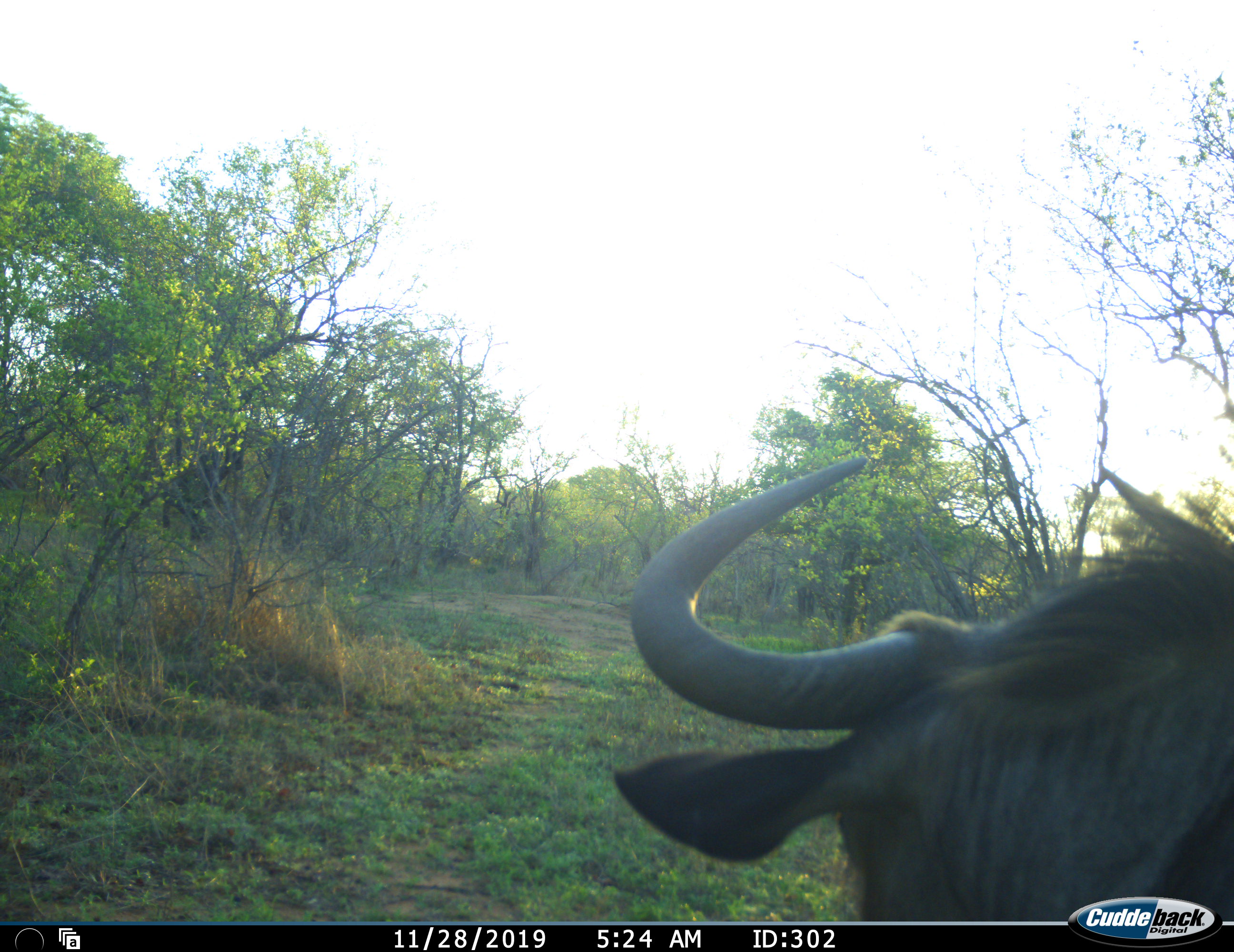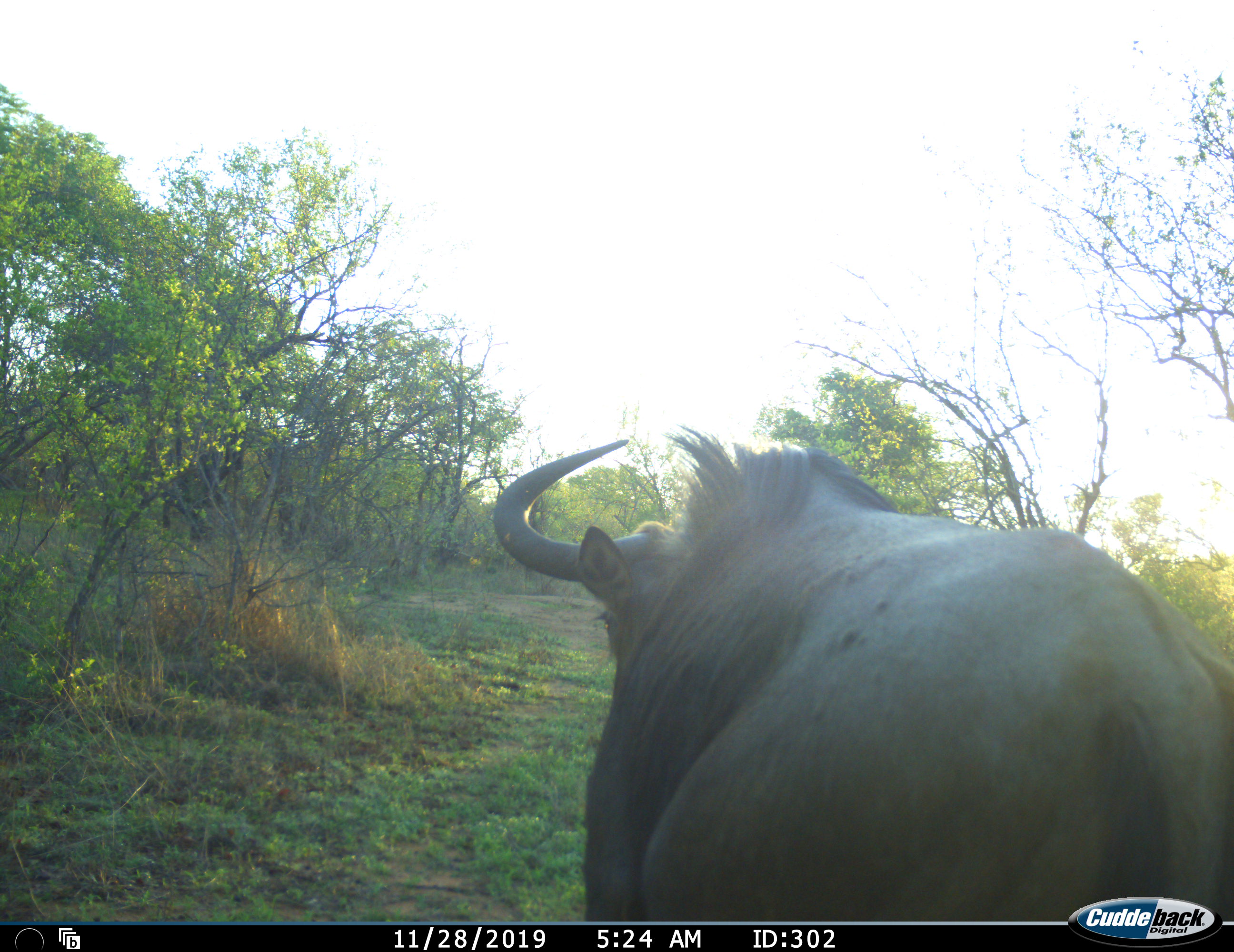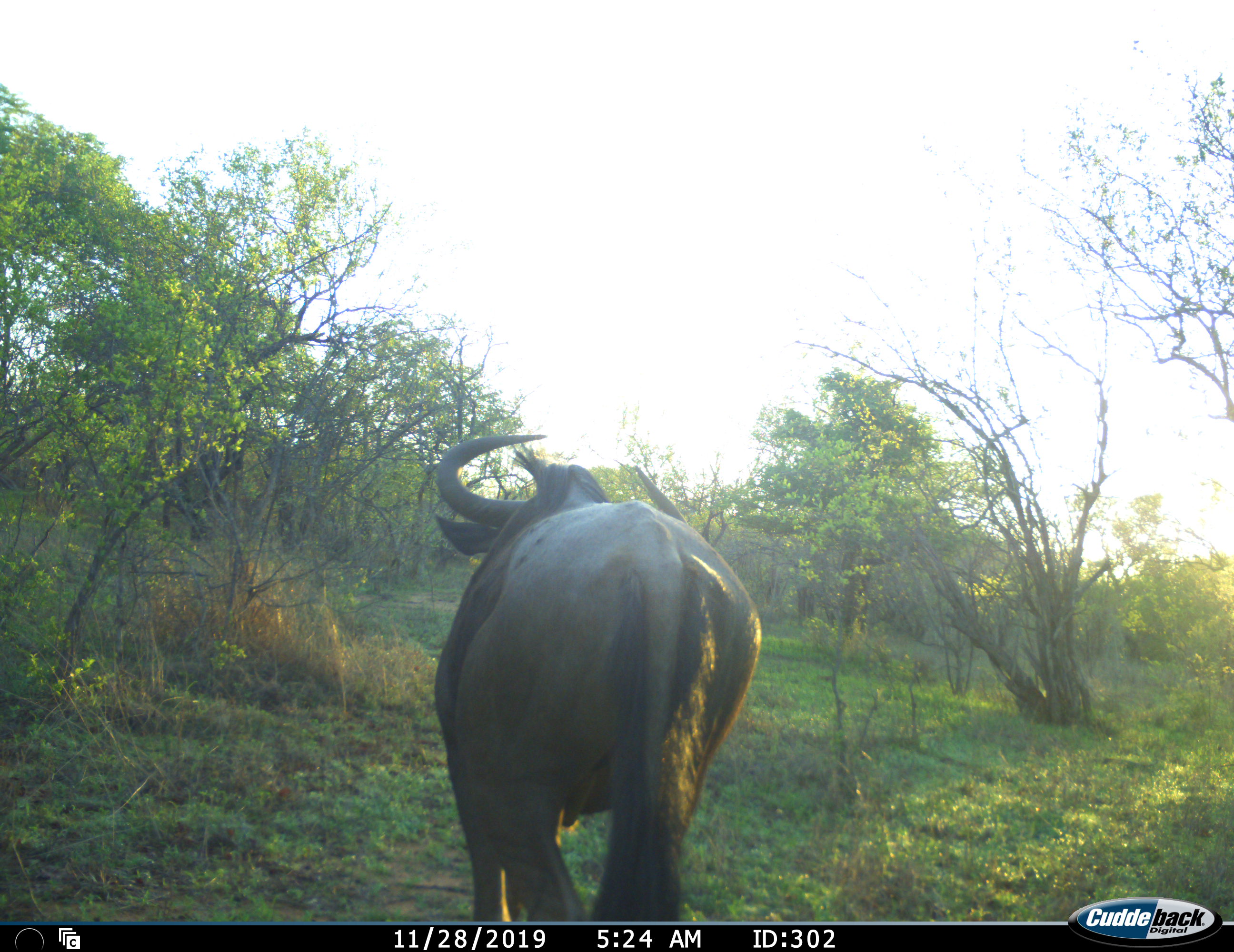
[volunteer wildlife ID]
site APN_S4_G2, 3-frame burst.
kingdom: Animalia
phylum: Chordata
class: Mammalia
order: Artiodactyla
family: Bovidae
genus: Syncerus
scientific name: Syncerus caffer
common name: african buffalo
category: buffalo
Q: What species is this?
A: Buffalo (african buffalo) (Syncerus caffer).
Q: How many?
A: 1.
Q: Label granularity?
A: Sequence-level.